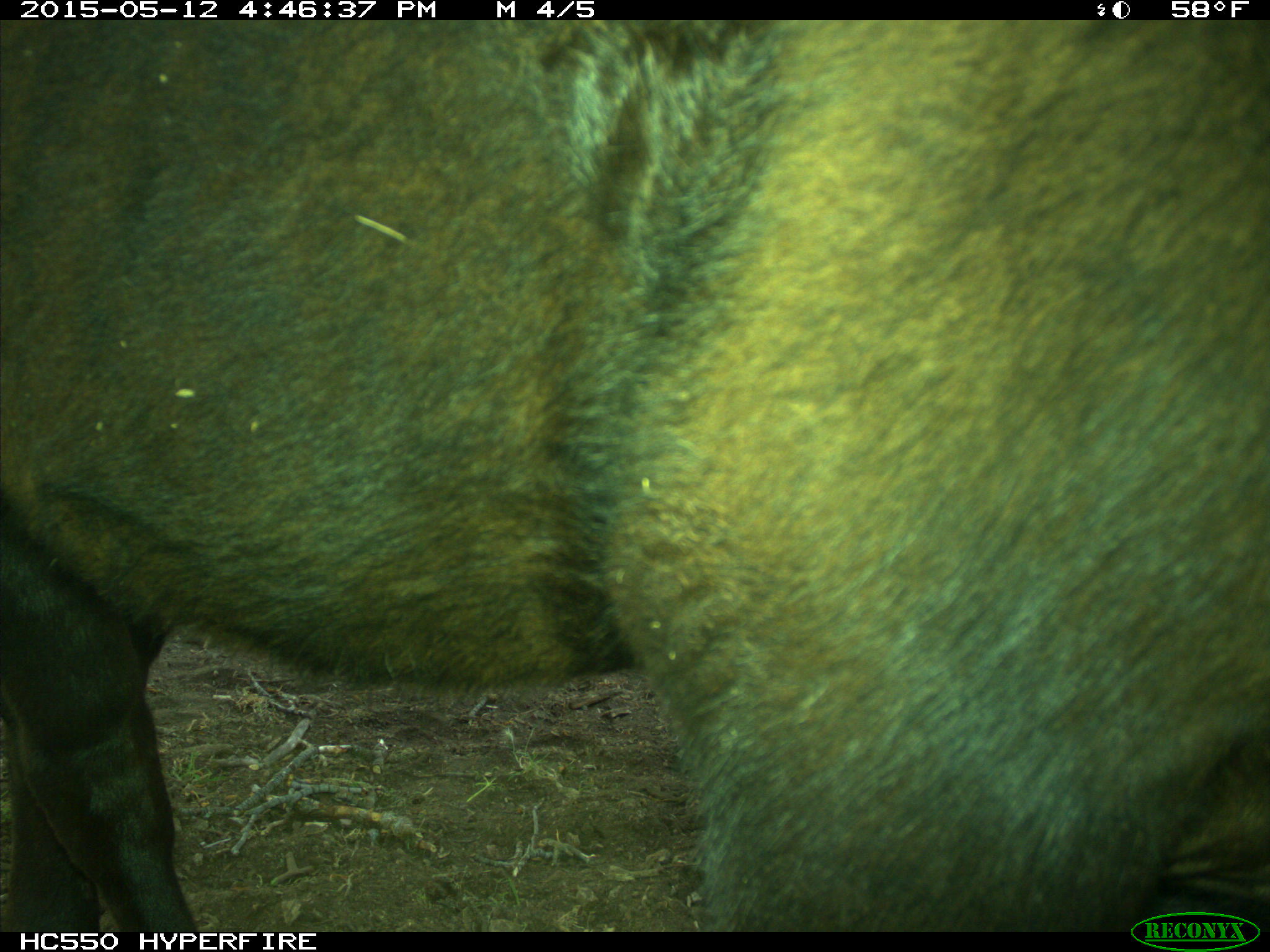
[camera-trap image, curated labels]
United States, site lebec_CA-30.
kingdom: Animalia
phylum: Chordata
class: Mammalia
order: Artiodactyla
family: Bovidae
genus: Bos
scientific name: Bos taurus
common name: domestic cow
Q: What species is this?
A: Bos taurus (domestic cow).